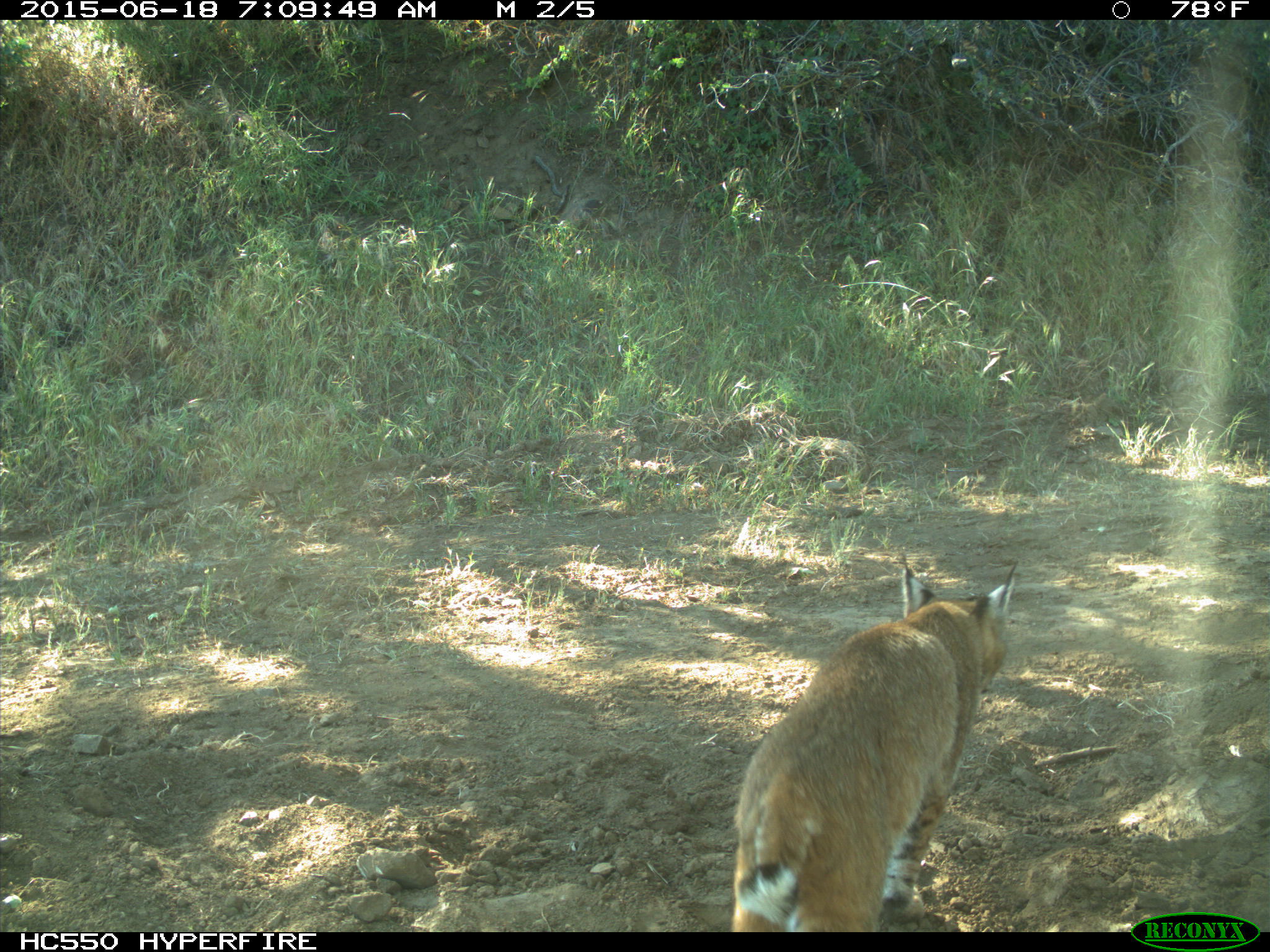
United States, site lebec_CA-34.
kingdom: Animalia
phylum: Chordata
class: Mammalia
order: Carnivora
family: Felidae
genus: Lynx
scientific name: Lynx rufus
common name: bobcat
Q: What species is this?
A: Lynx rufus (bobcat).